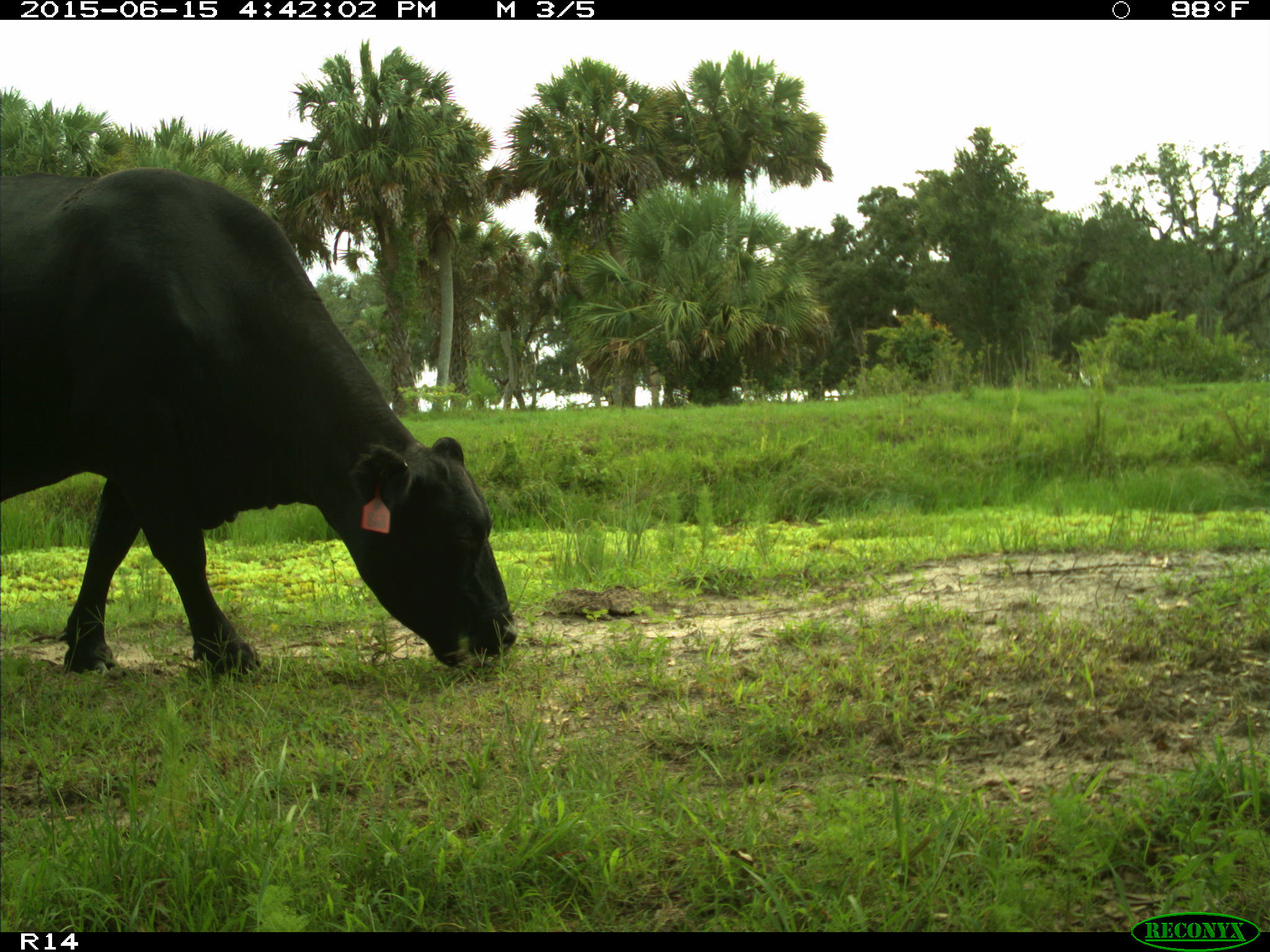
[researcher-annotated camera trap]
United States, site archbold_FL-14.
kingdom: Animalia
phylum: Chordata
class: Mammalia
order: Artiodactyla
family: Bovidae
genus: Bos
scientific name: Bos taurus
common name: domestic cow